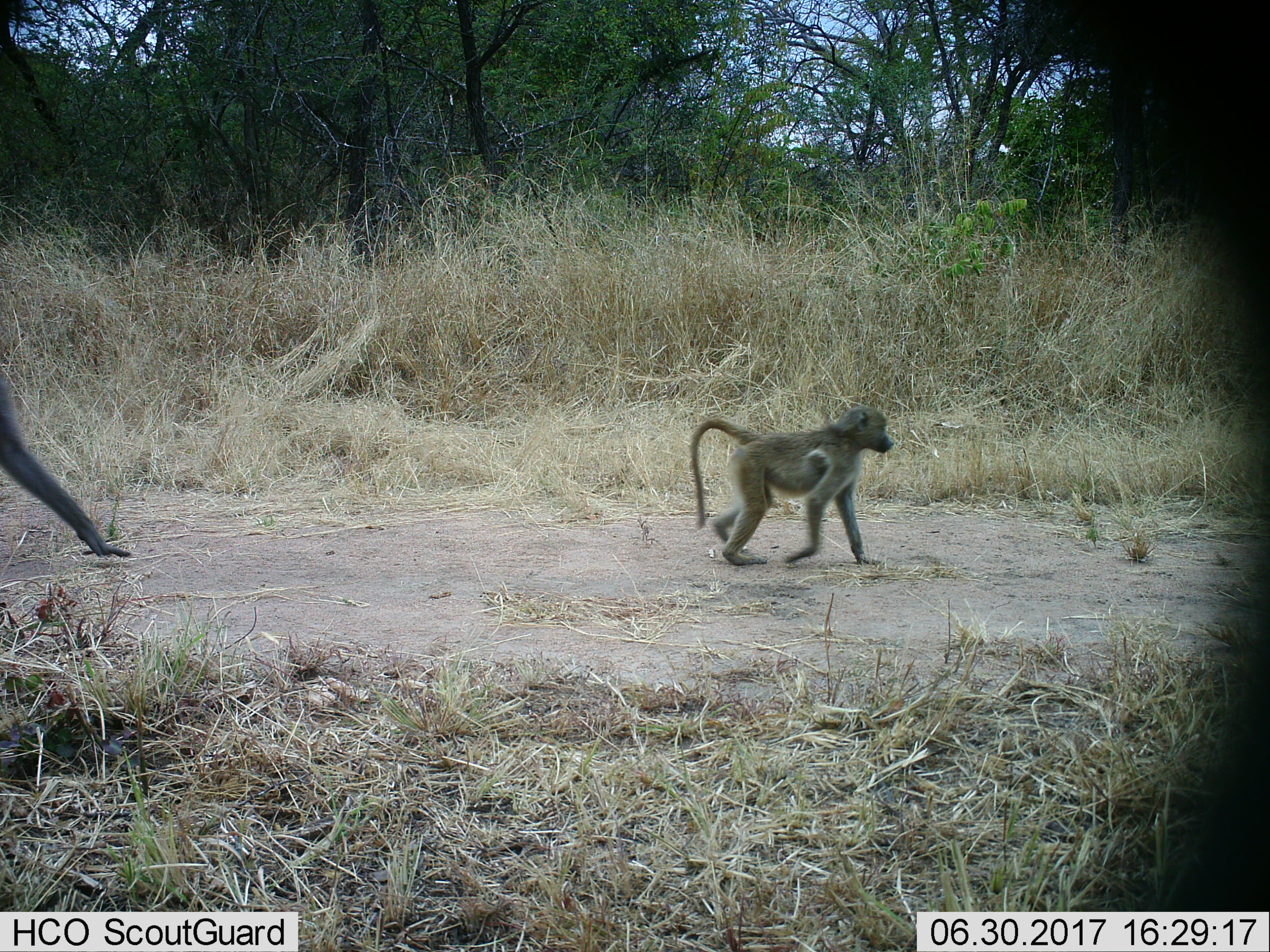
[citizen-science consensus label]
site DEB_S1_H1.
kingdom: Animalia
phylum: Chordata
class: Mammalia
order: Primates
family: Cercopithecidae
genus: Papio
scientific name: Papio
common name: baboon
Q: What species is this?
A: Baboon (Papio).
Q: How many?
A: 2.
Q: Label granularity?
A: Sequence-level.